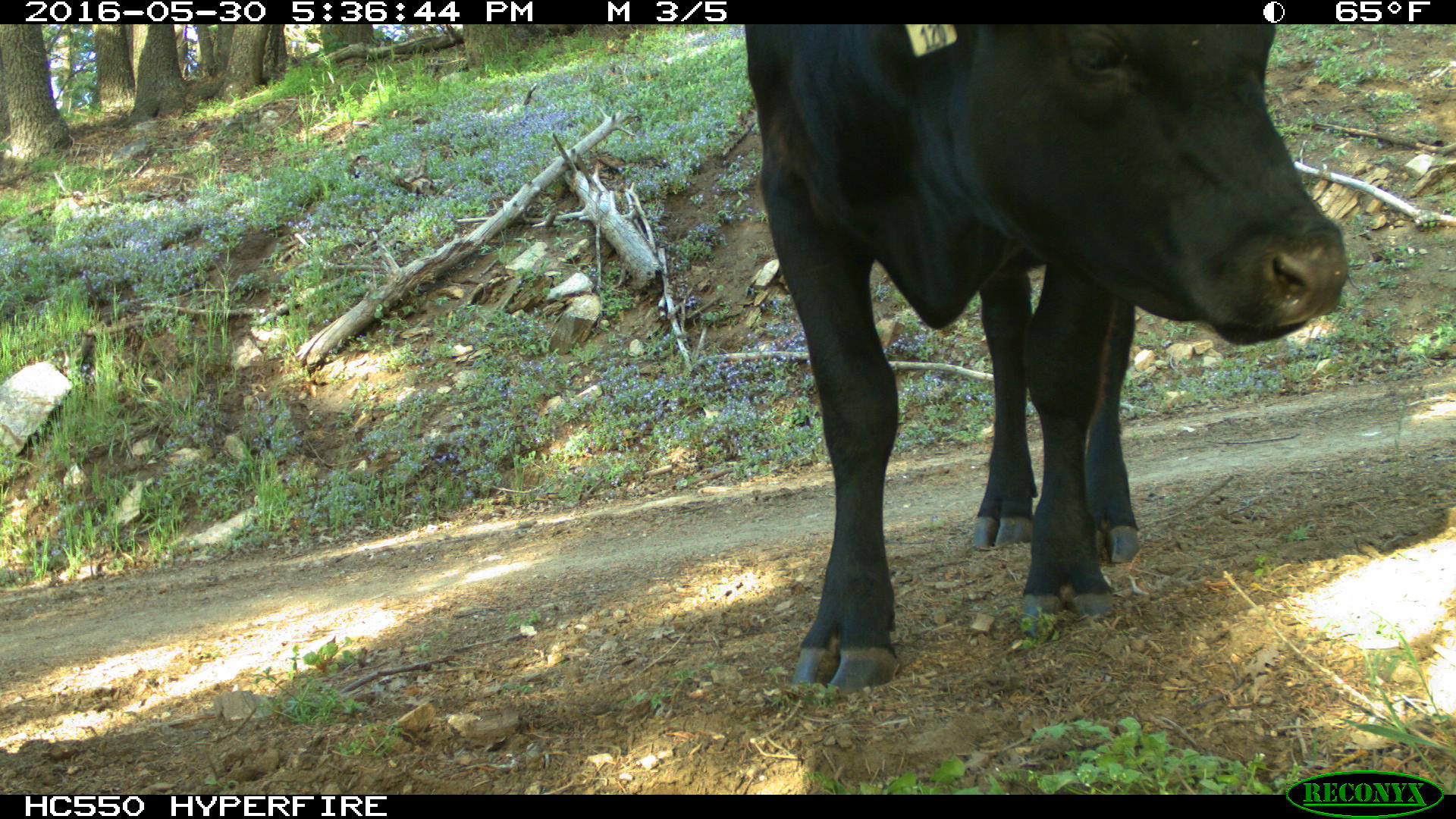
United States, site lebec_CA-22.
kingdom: Animalia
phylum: Chordata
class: Mammalia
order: Artiodactyla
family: Bovidae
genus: Bos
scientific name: Bos taurus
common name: domestic cow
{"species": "Bos taurus (domestic cow)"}